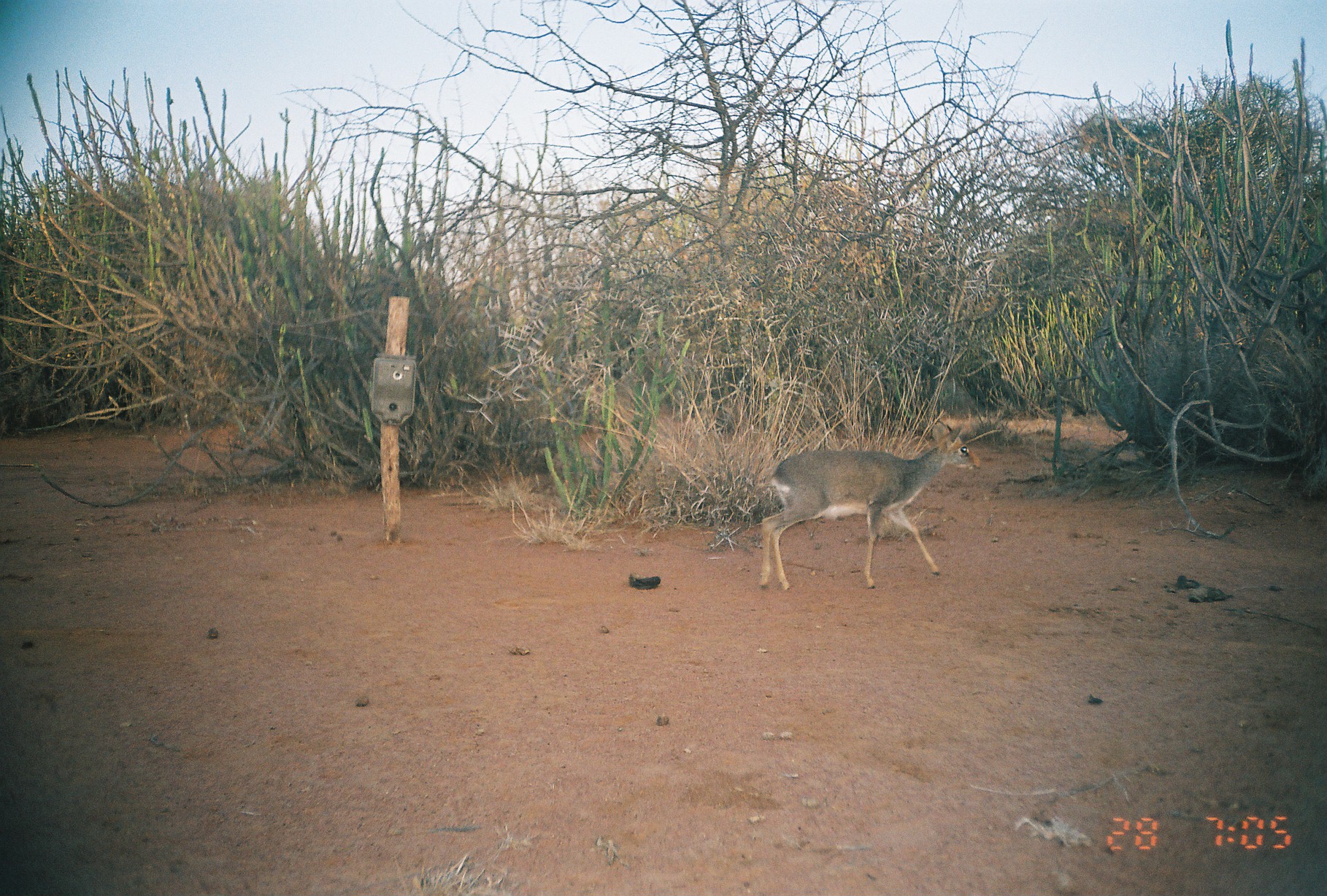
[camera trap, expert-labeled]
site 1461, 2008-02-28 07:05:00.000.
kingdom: Animalia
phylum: Chordata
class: Mammalia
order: Artiodactyla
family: Bovidae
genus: Madoqua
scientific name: Madoqua guentheri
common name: günther's dik-dik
Madoqua guentheri (günther's dik-dik), count 1.